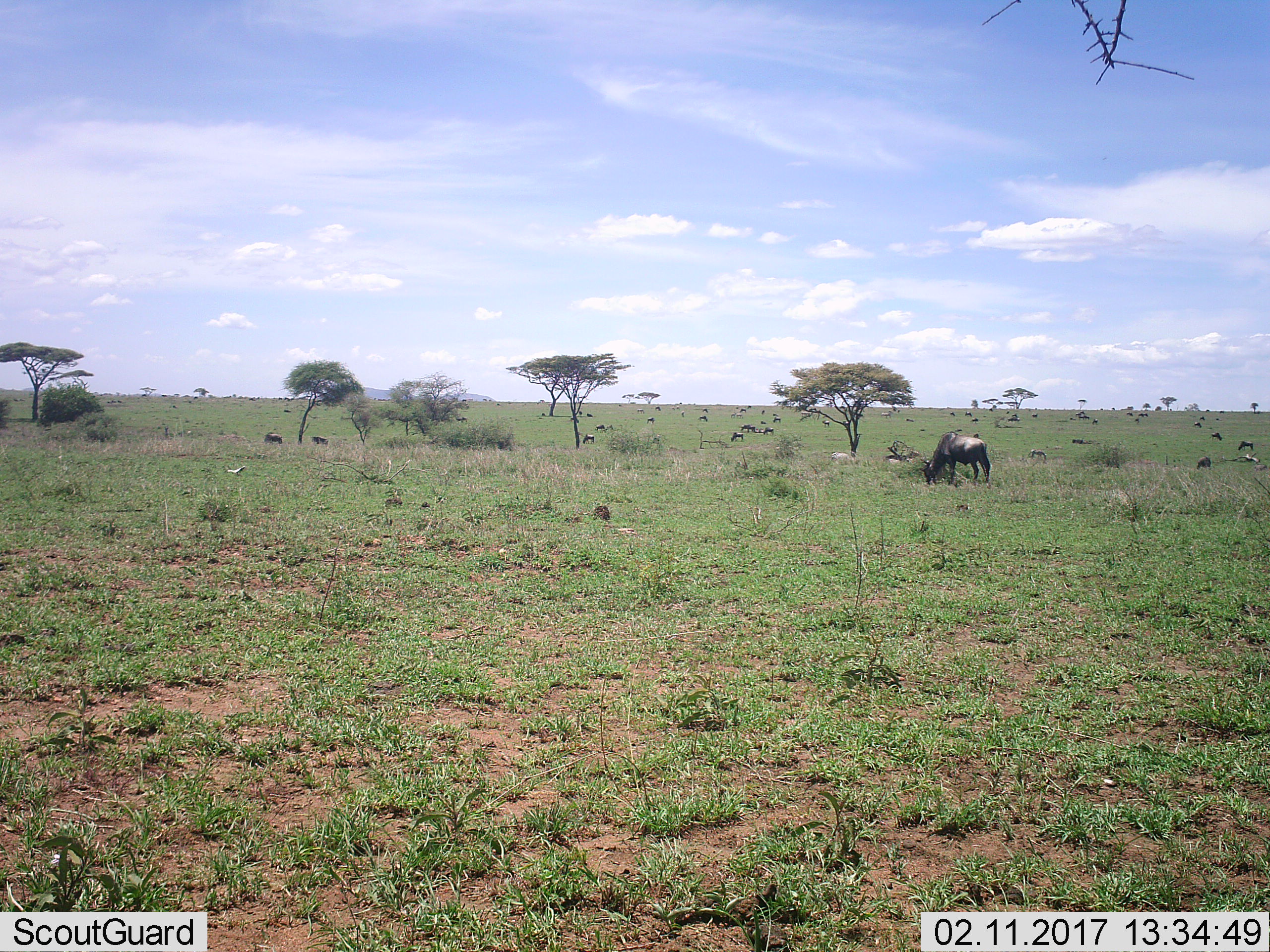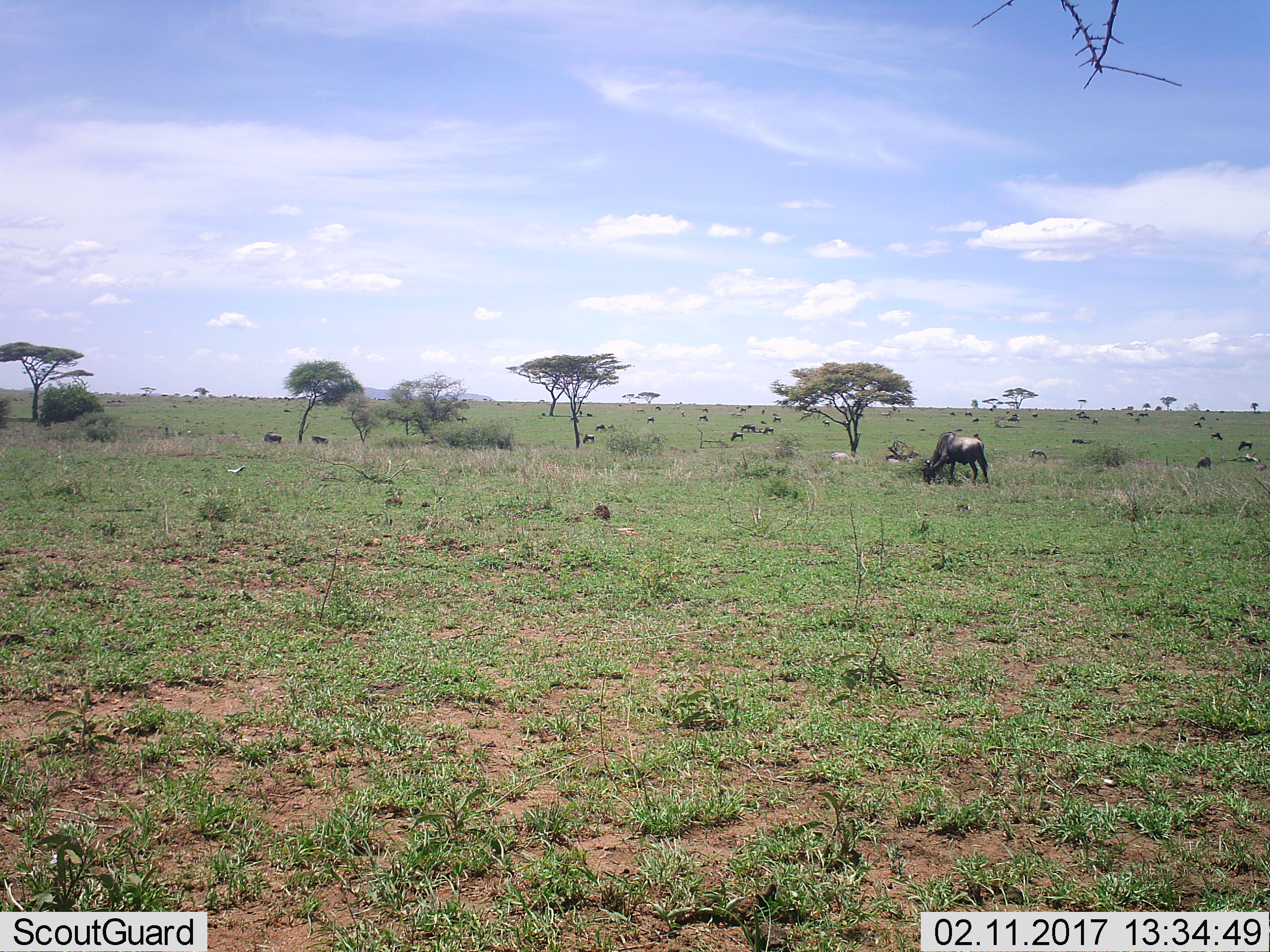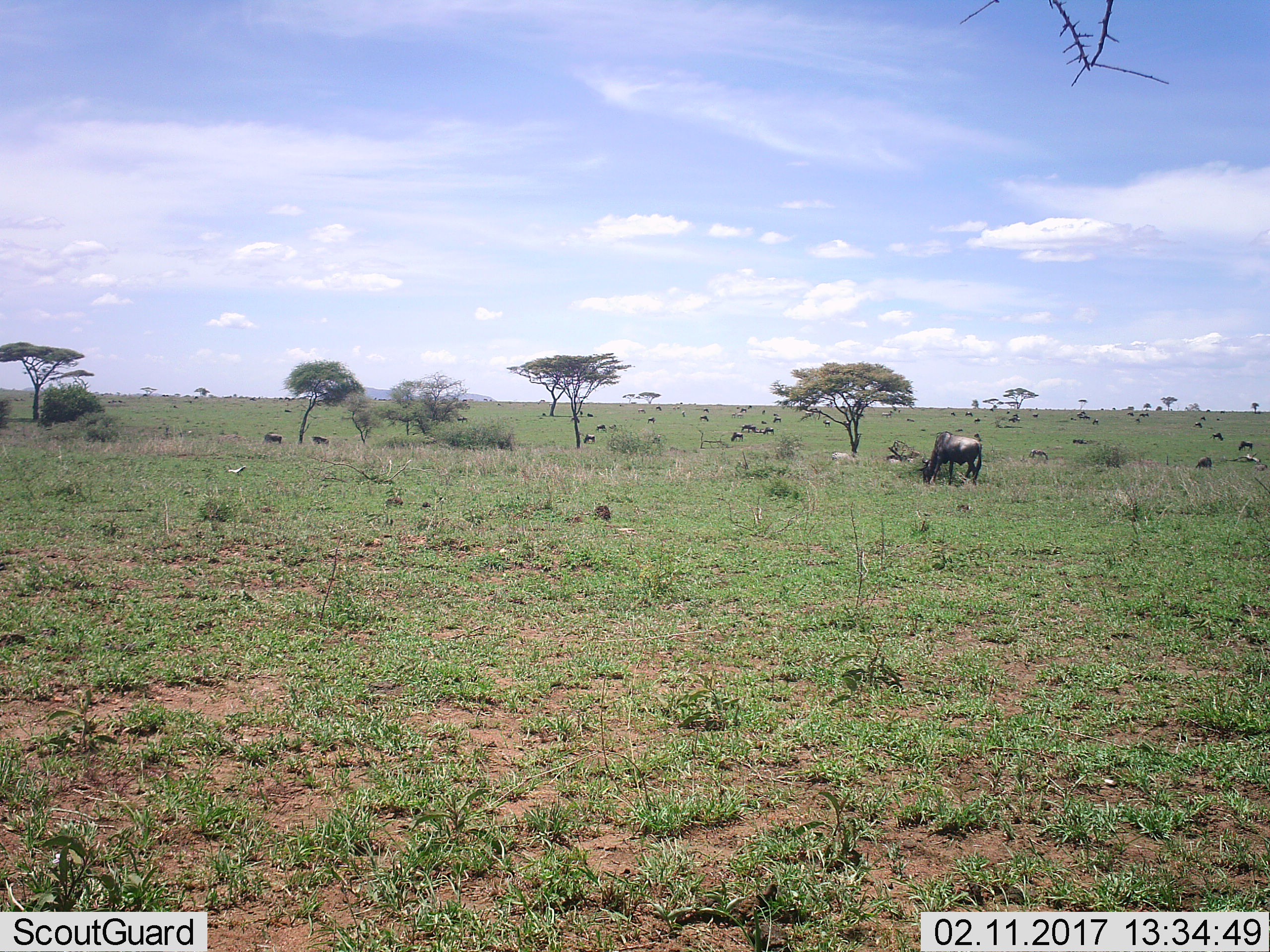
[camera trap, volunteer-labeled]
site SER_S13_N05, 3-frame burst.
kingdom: Animalia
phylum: Chordata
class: Mammalia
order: Artiodactyla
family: Bovidae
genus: Connochaetes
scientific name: Connochaetes taurinus taurinus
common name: blue wildebeest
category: wildebeestblue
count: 11-50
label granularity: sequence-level